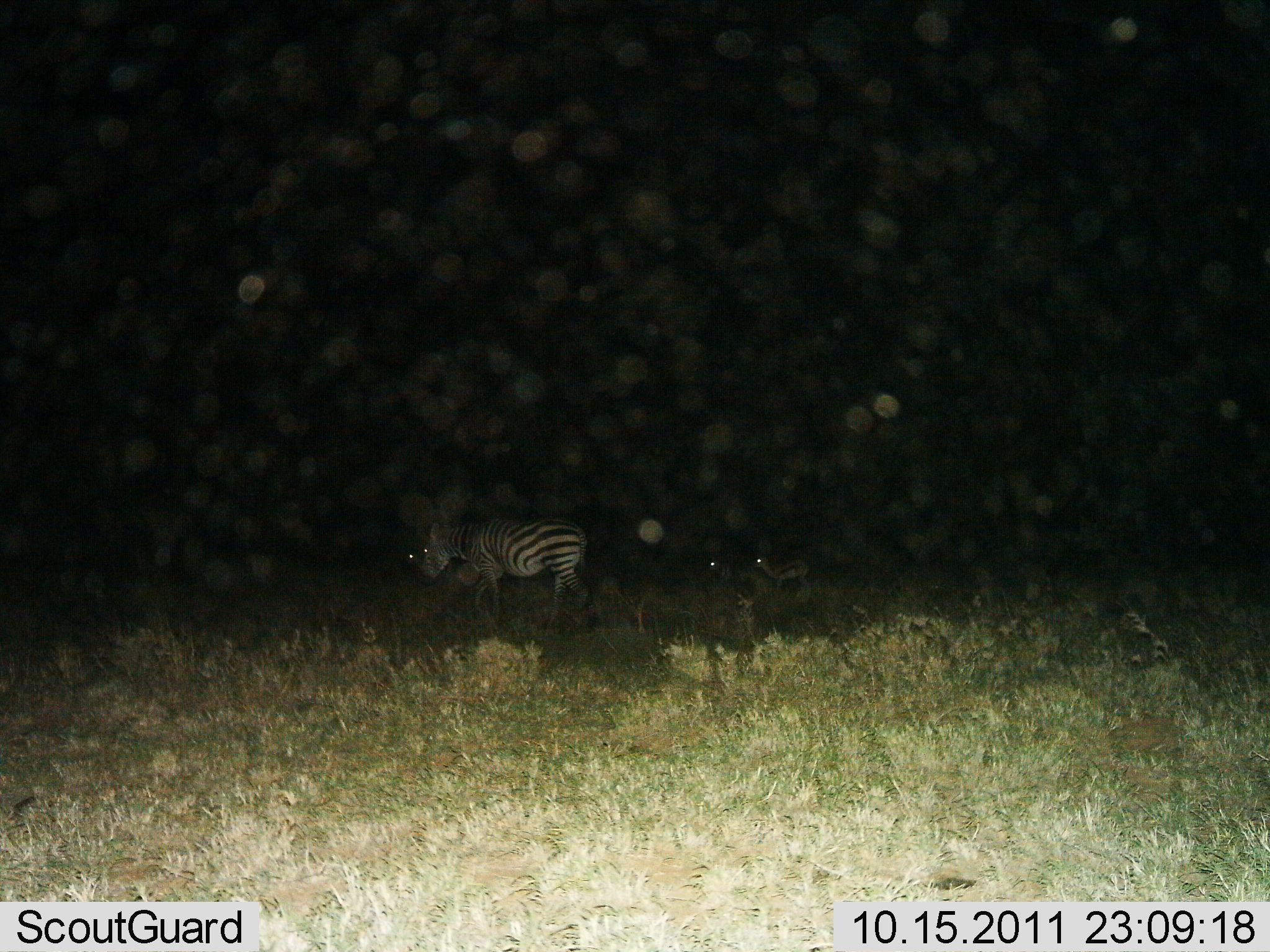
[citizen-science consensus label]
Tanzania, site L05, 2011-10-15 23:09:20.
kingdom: Animalia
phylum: Chordata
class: Mammalia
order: Perissodactyla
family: Equidae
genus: Equus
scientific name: Equus quagga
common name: plains zebra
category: zebra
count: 1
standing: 21%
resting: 0%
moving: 79%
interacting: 0%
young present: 0%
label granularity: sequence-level